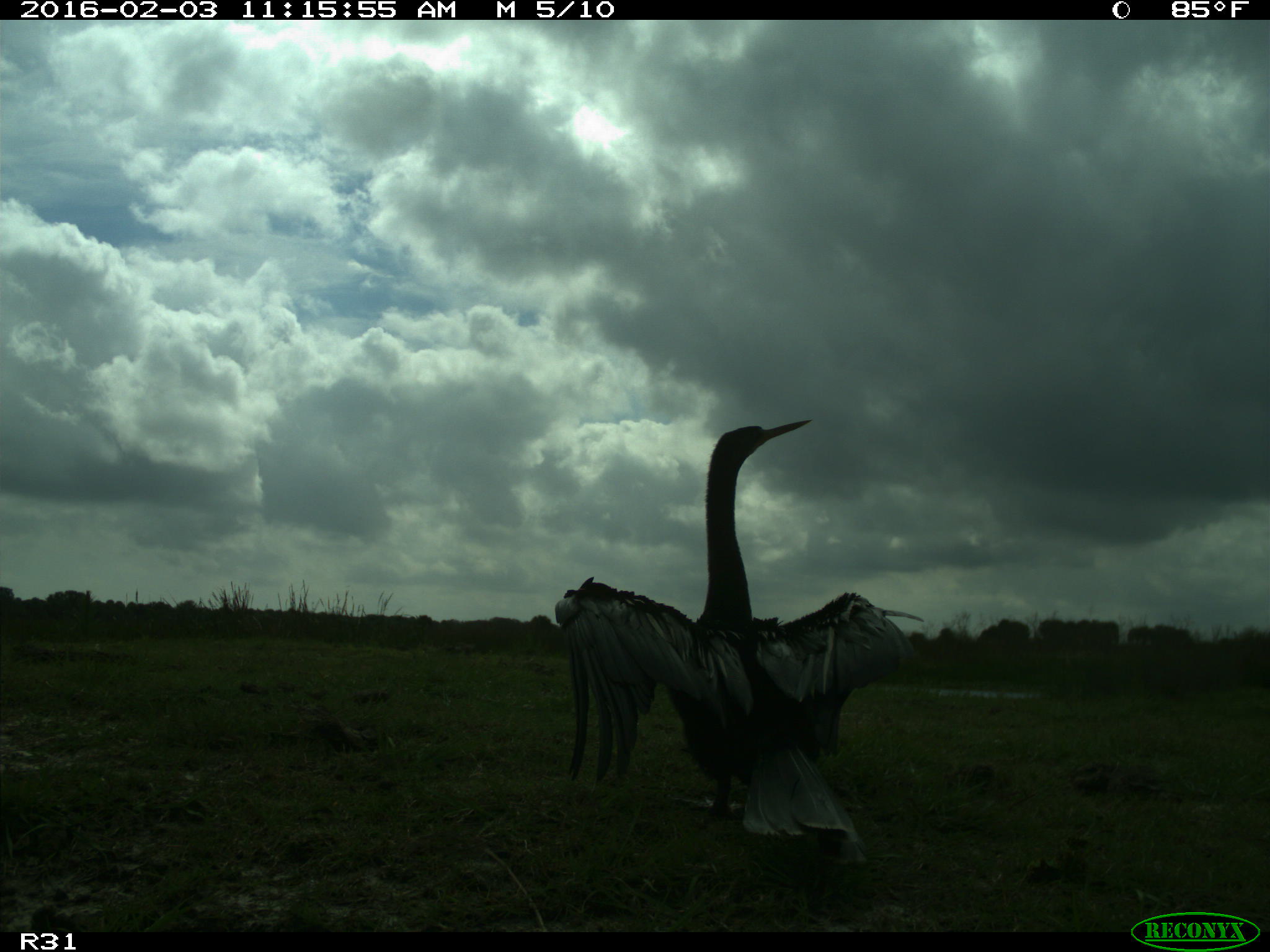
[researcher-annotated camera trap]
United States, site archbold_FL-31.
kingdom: Animalia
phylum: Chordata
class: Aves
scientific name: Aves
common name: birds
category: unidentified bird